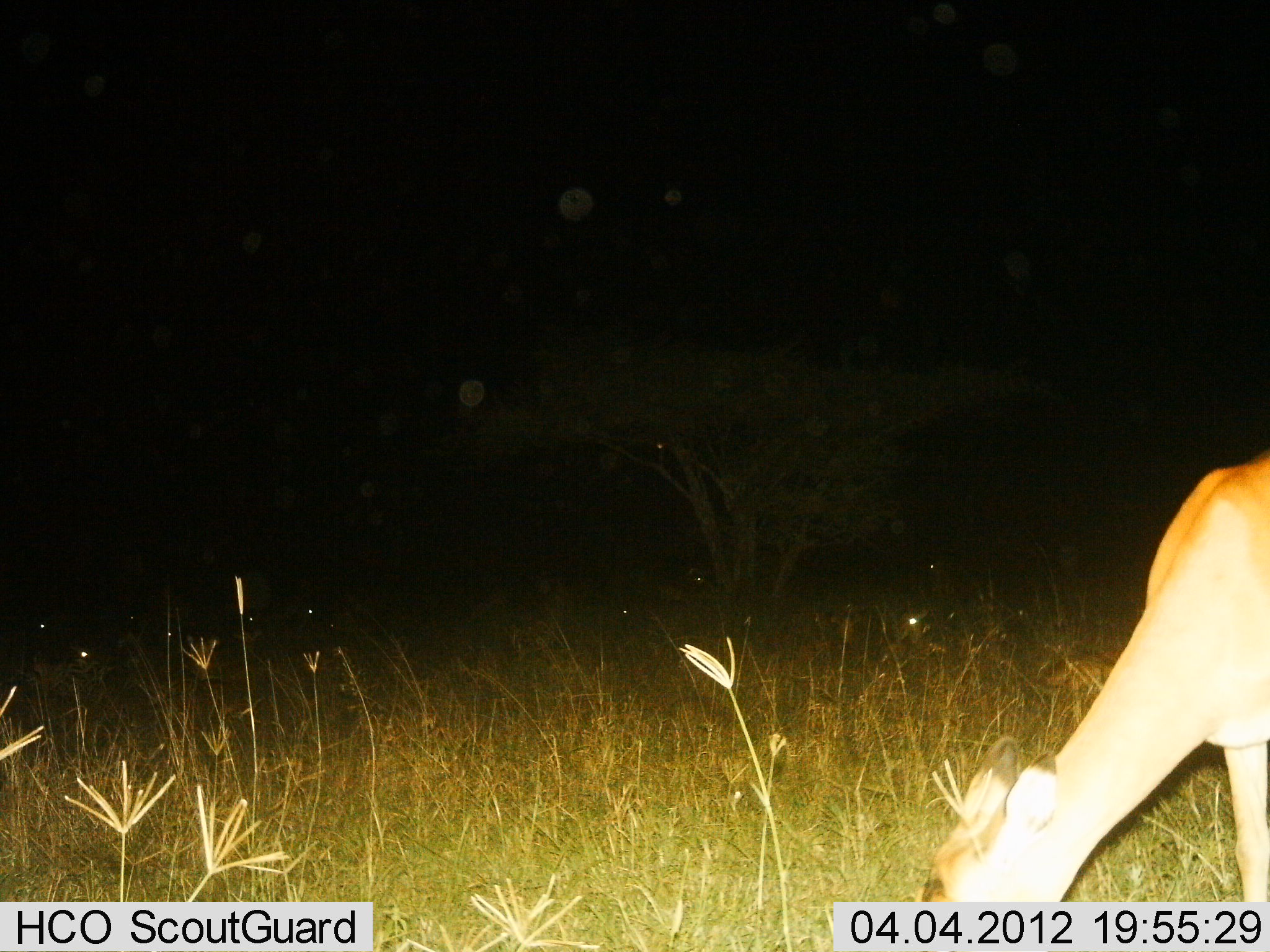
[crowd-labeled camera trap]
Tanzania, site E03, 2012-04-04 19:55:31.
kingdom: Animalia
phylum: Chordata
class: Mammalia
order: Artiodactyla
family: Bovidae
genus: Redunca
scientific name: Redunca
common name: reedbuck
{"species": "reedbuck (Redunca)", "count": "1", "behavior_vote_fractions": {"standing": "14%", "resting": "0%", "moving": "0%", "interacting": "0%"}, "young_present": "0%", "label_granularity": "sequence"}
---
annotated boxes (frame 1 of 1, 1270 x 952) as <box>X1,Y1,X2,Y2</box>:
animal: <box>921,458,1269,952</box>